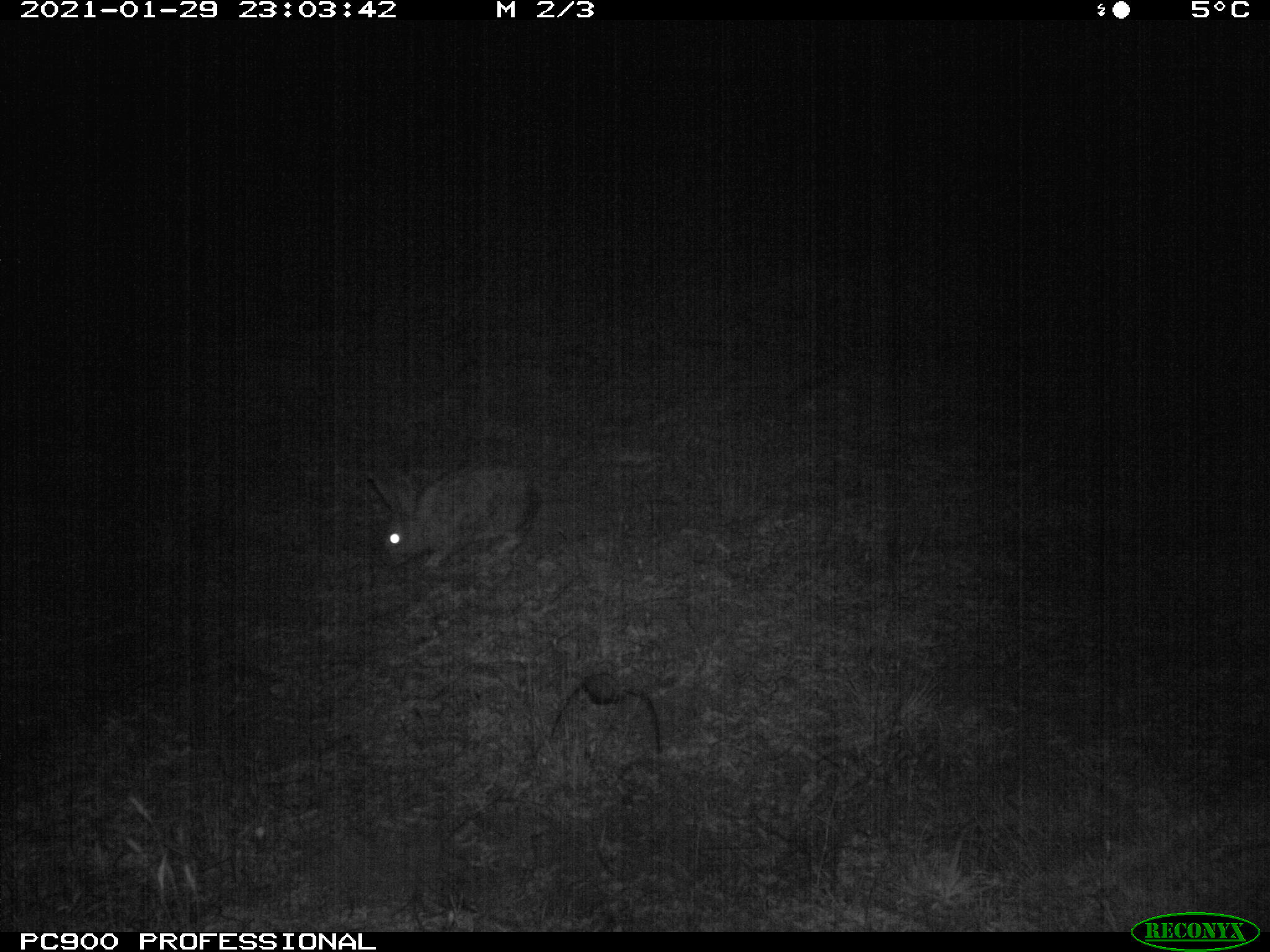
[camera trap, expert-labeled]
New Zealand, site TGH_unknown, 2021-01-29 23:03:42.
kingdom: Animalia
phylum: Chordata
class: Mammalia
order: Lagomorpha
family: Leporidae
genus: Oryctolagus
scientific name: Oryctolagus cuniculus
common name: european rabbit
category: rabbit